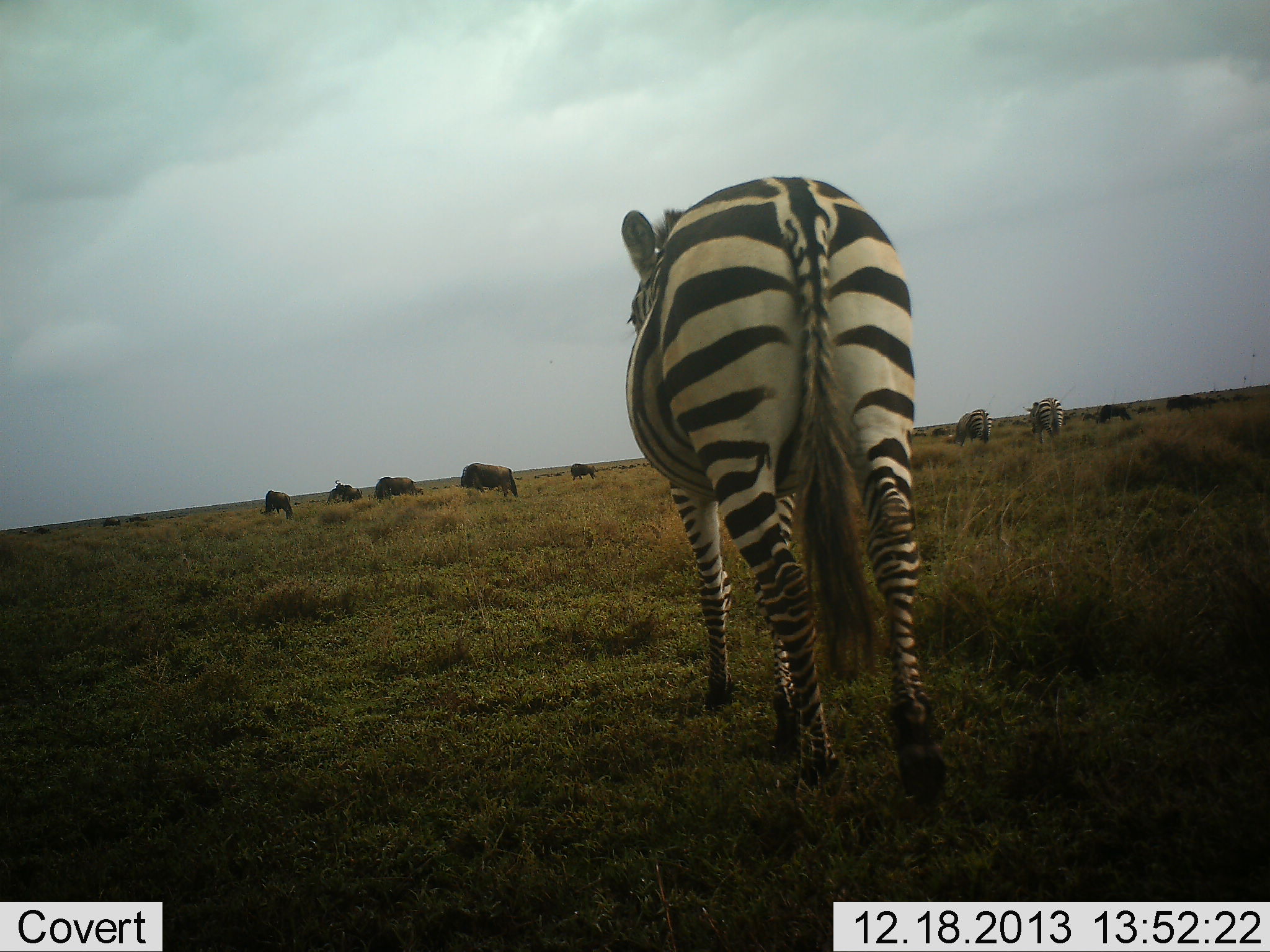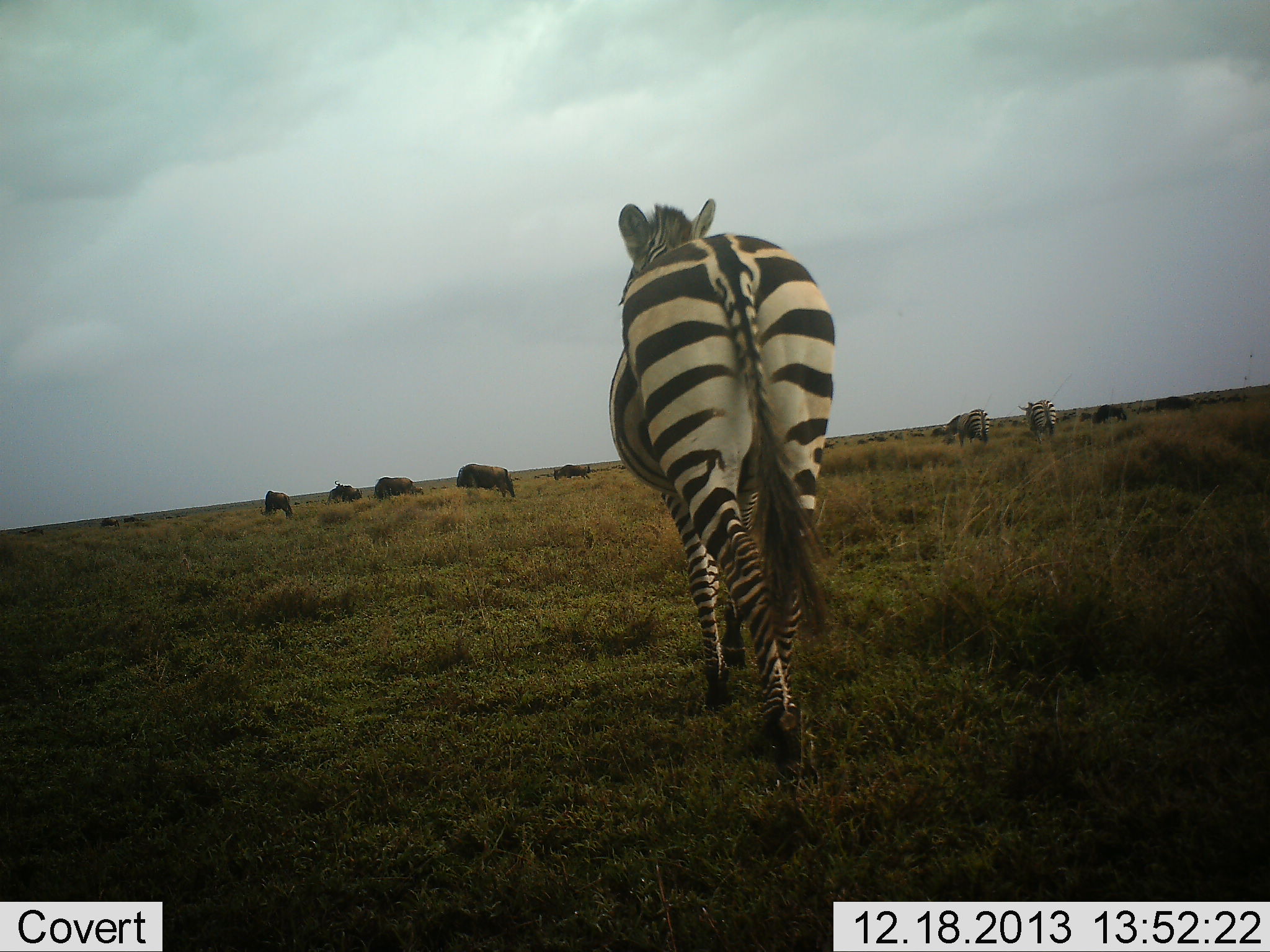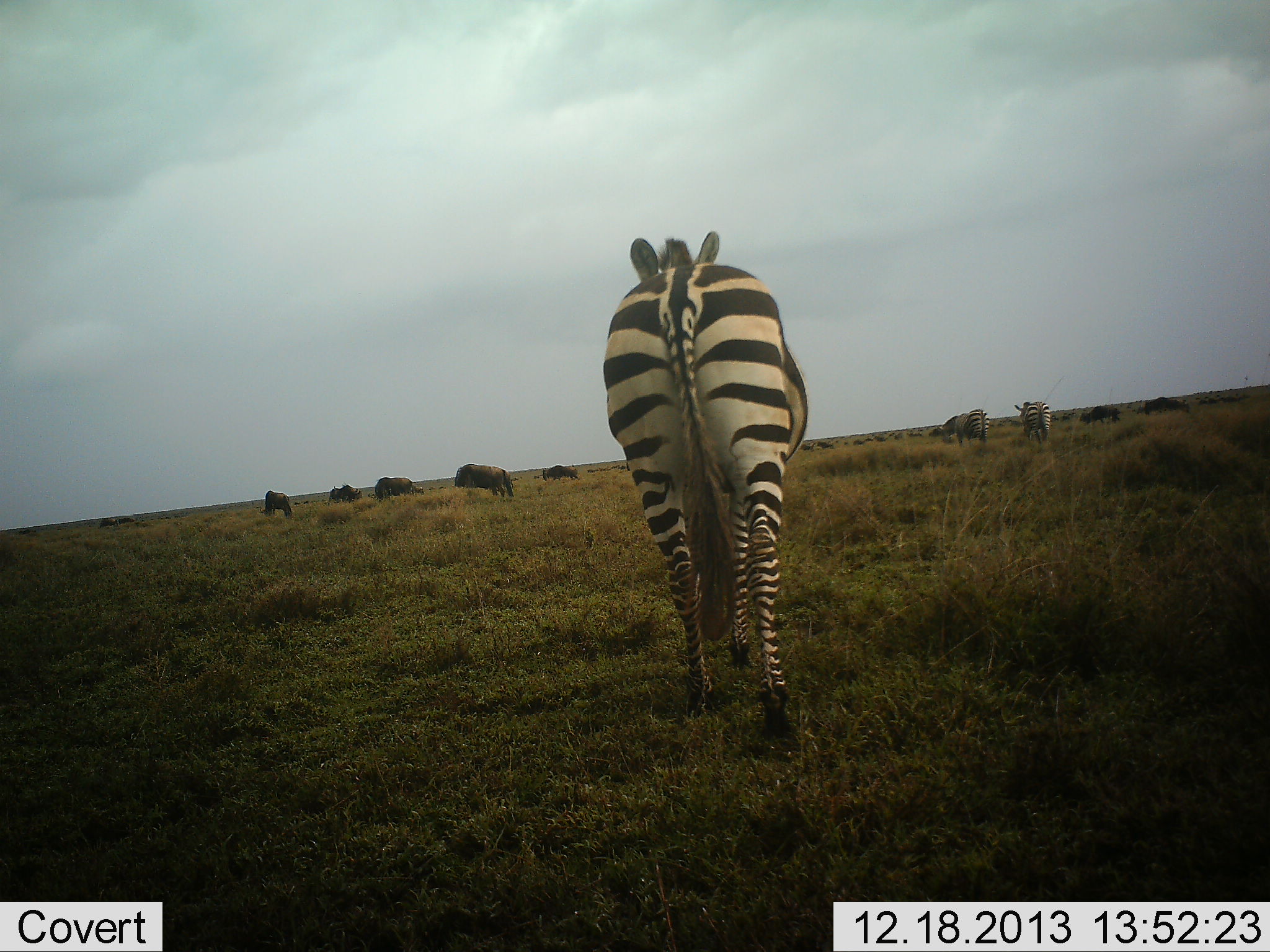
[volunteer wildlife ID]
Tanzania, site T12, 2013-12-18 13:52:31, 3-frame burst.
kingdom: Animalia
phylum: Chordata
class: Mammalia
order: Artiodactyla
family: Bovidae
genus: Connochaetes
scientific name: Connochaetes taurinus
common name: blue wildebeest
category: wildebeest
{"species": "wildebeest (blue wildebeest) (Connochaetes taurinus)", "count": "9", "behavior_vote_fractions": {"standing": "40%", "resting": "0%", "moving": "60%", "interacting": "0%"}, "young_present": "0%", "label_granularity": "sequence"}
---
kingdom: Animalia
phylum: Chordata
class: Mammalia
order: Perissodactyla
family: Equidae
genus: Equus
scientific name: Equus quagga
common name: plains zebra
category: zebra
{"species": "zebra (plains zebra) (Equus quagga)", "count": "3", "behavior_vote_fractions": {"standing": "8%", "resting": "0%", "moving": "83%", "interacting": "0%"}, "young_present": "0%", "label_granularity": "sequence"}